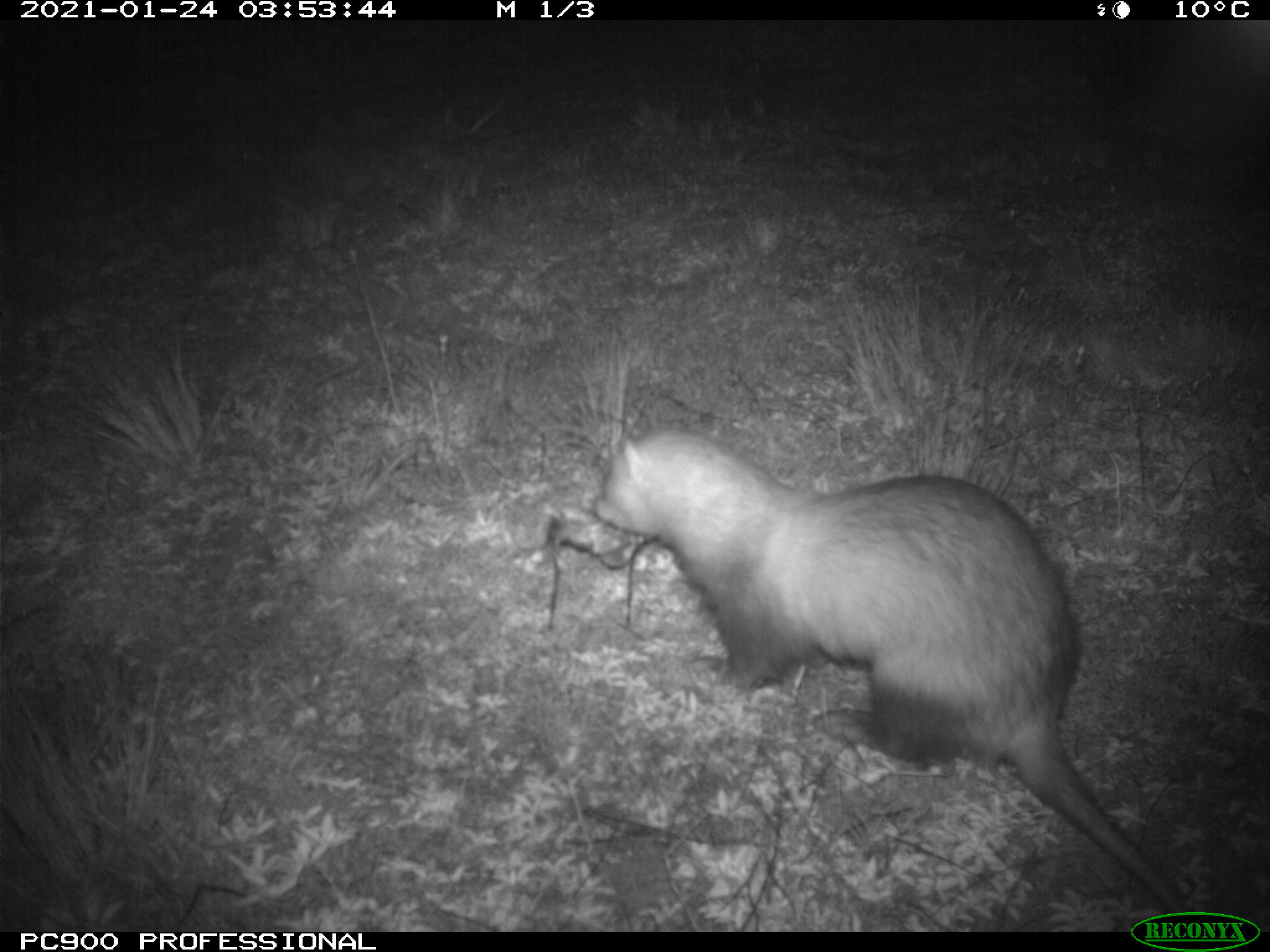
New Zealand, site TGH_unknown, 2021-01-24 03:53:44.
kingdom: Animalia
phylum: Chordata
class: Mammalia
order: Carnivora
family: Mustelidae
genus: Mustela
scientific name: Mustela furo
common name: ferret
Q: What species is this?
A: Ferret (Mustela furo).